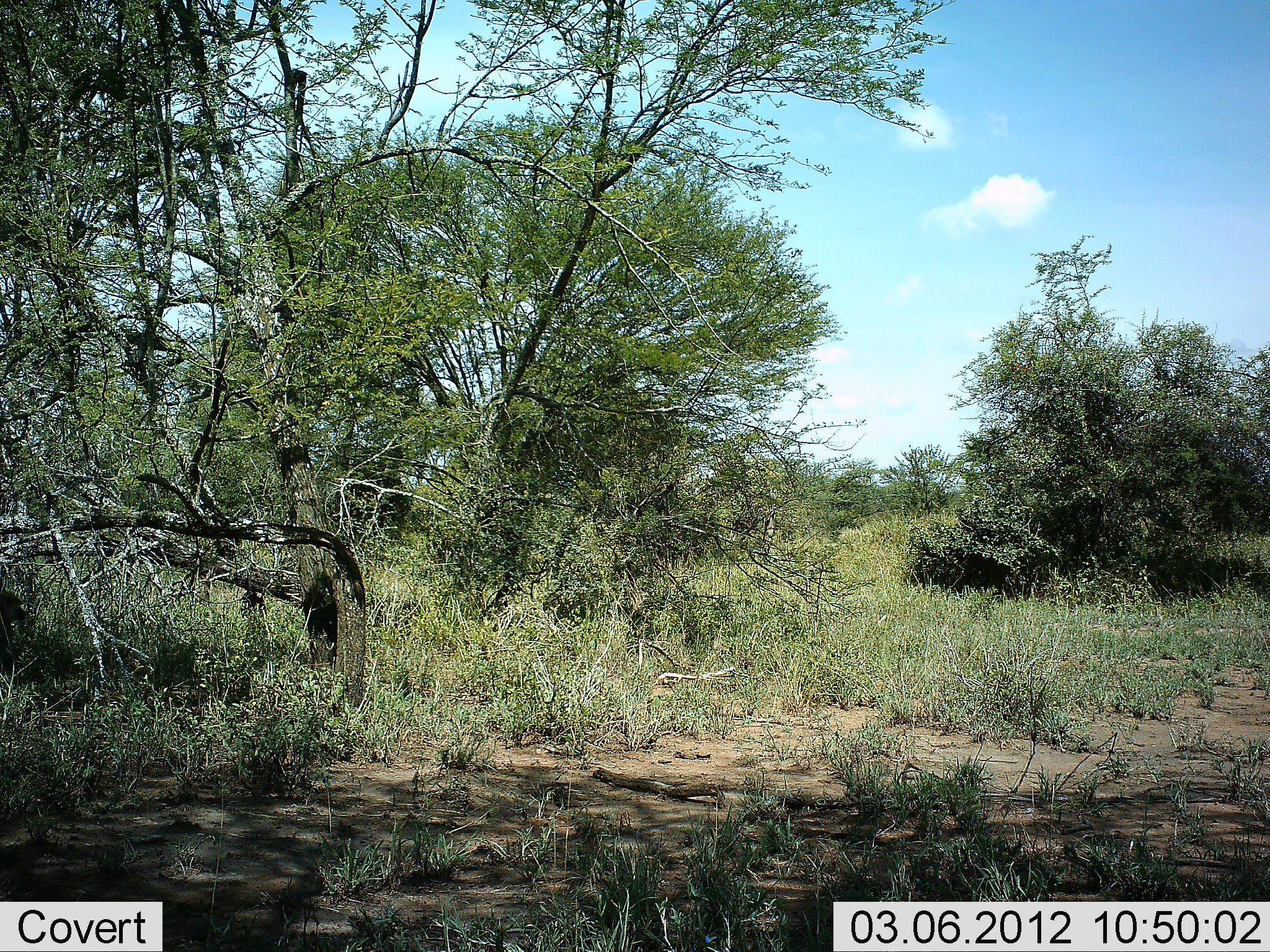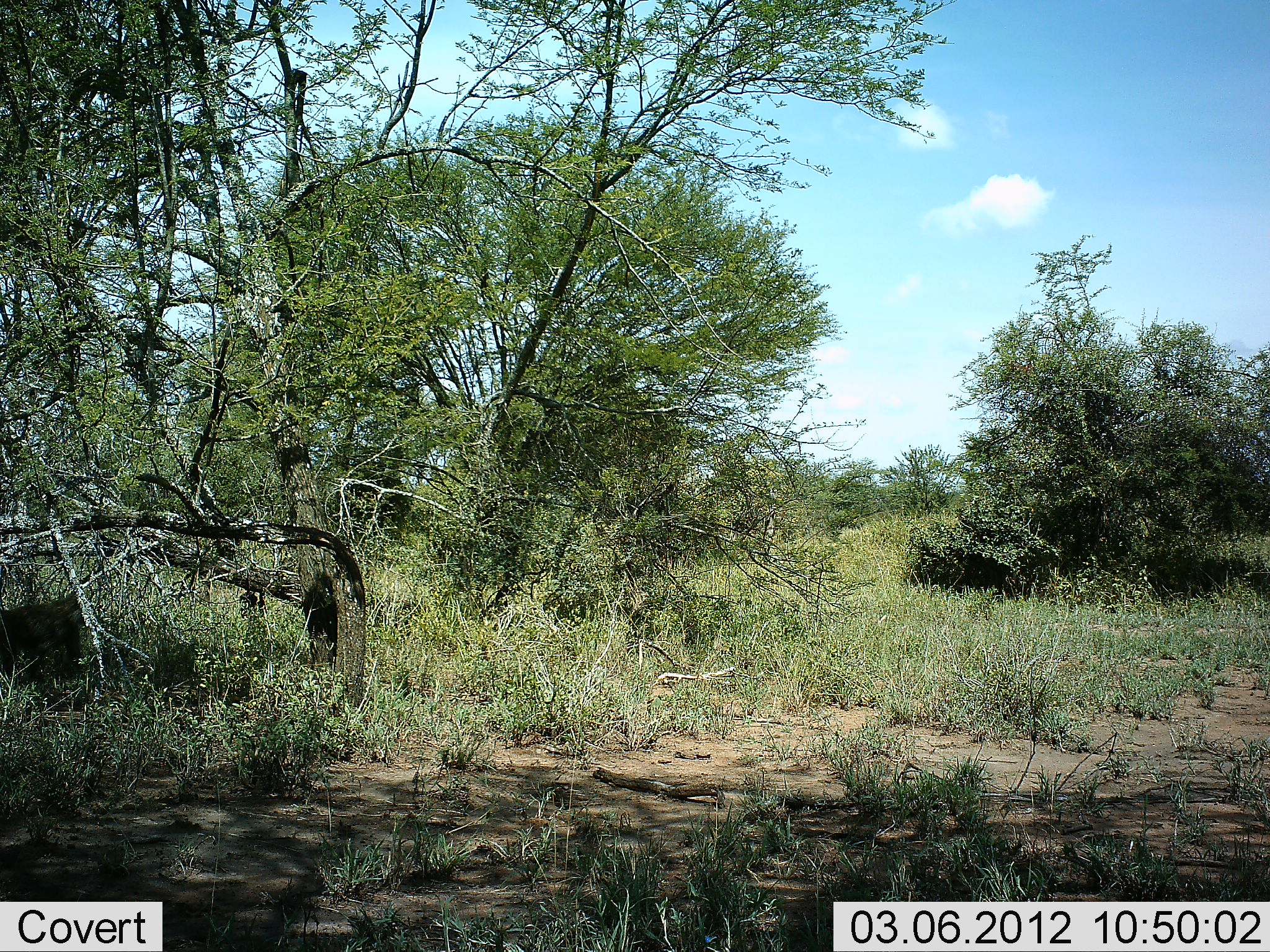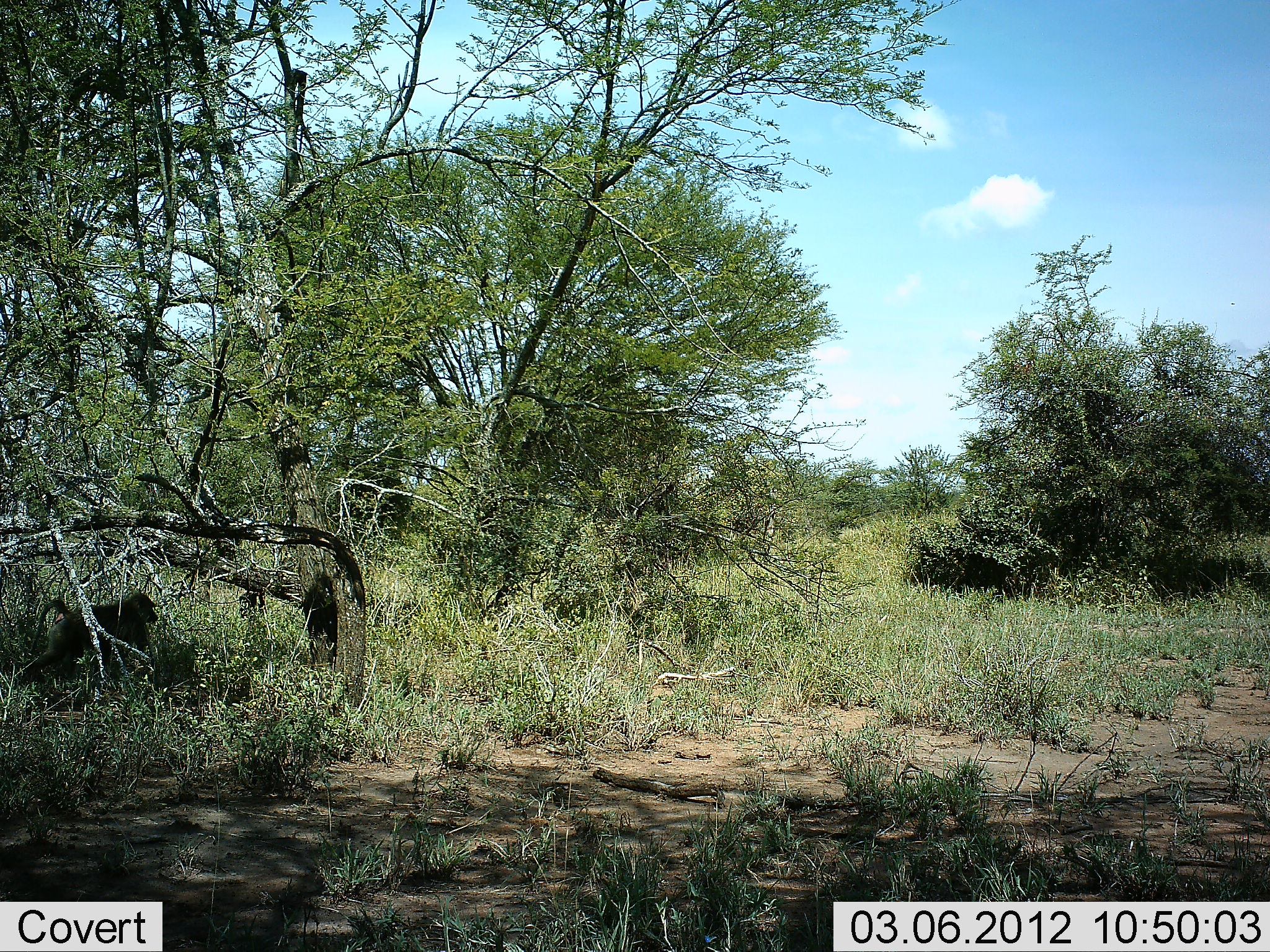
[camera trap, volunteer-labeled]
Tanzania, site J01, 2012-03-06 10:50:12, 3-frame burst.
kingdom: Animalia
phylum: Chordata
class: Mammalia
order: Primates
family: Cercopithecidae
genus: Papio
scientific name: Papio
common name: baboon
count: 2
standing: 20%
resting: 7%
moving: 100%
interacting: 0%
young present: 0%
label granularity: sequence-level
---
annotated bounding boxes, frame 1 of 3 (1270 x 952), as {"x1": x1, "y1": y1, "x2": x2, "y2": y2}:
animal: {"x1": 0, "y1": 581, "x2": 45, "y2": 682}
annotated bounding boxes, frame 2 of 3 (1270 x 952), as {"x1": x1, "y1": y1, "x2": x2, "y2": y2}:
animal: {"x1": 0, "y1": 589, "x2": 95, "y2": 704}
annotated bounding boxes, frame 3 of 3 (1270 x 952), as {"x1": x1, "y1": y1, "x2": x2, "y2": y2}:
animal: {"x1": 11, "y1": 592, "x2": 161, "y2": 691}